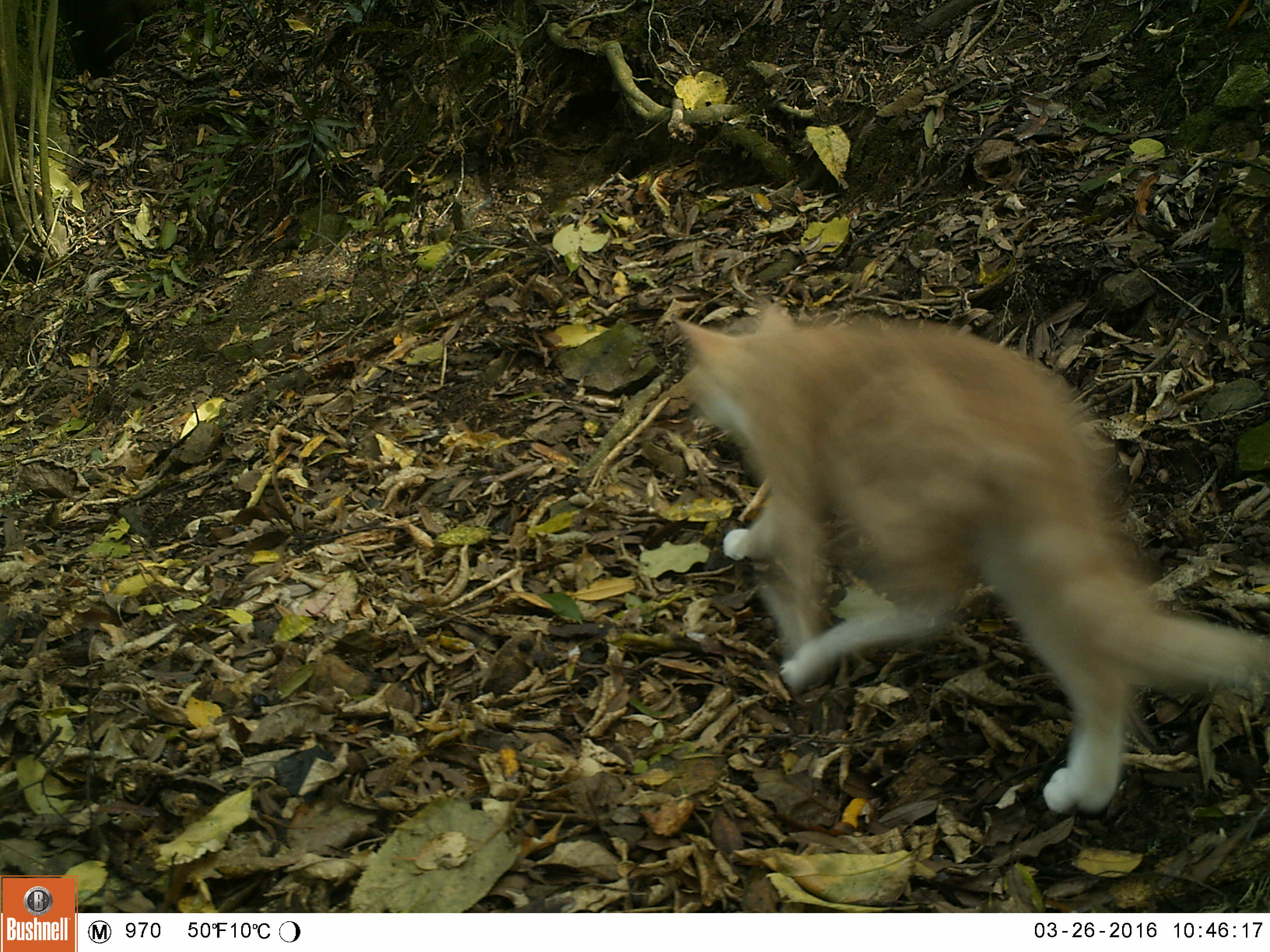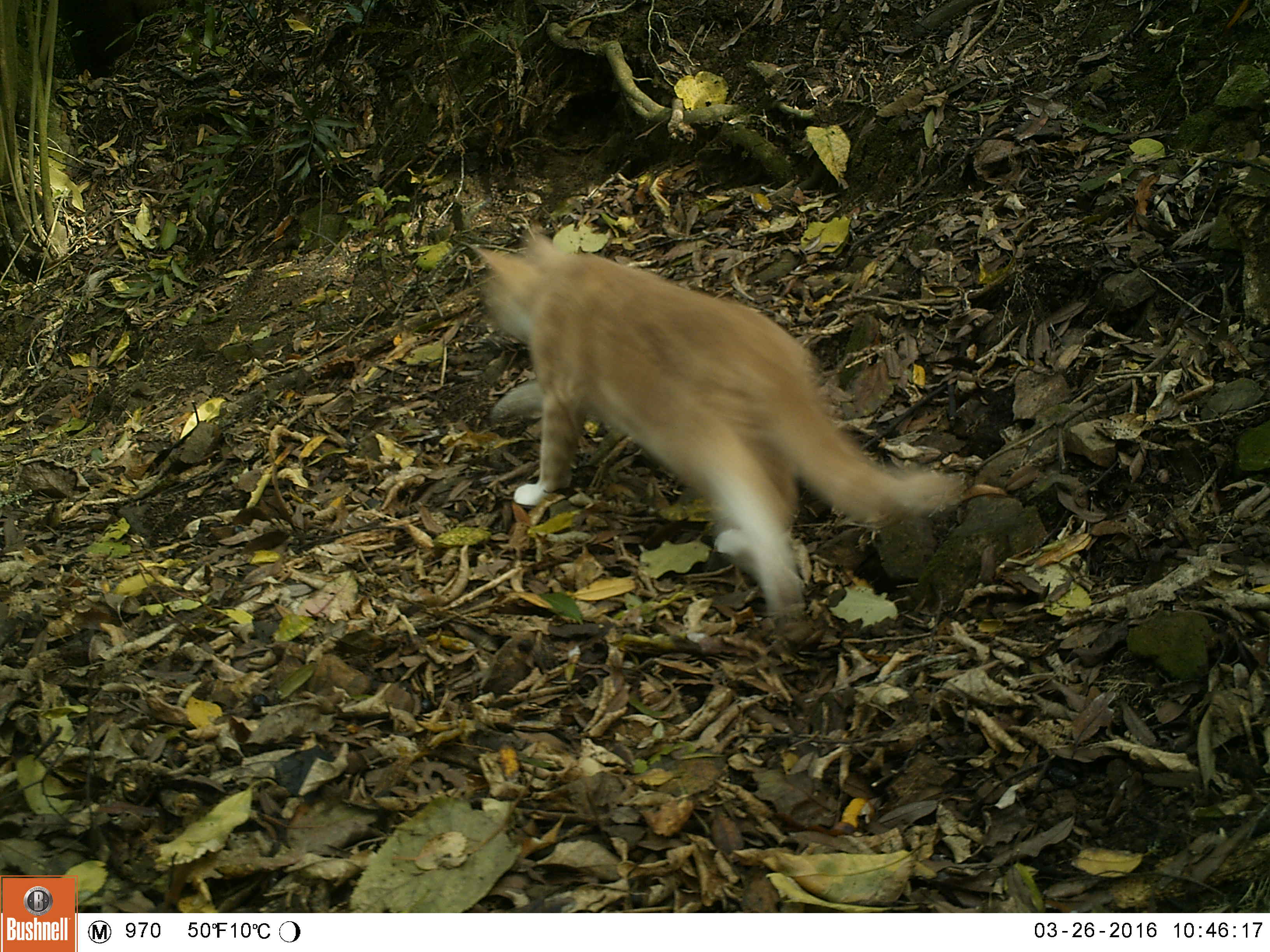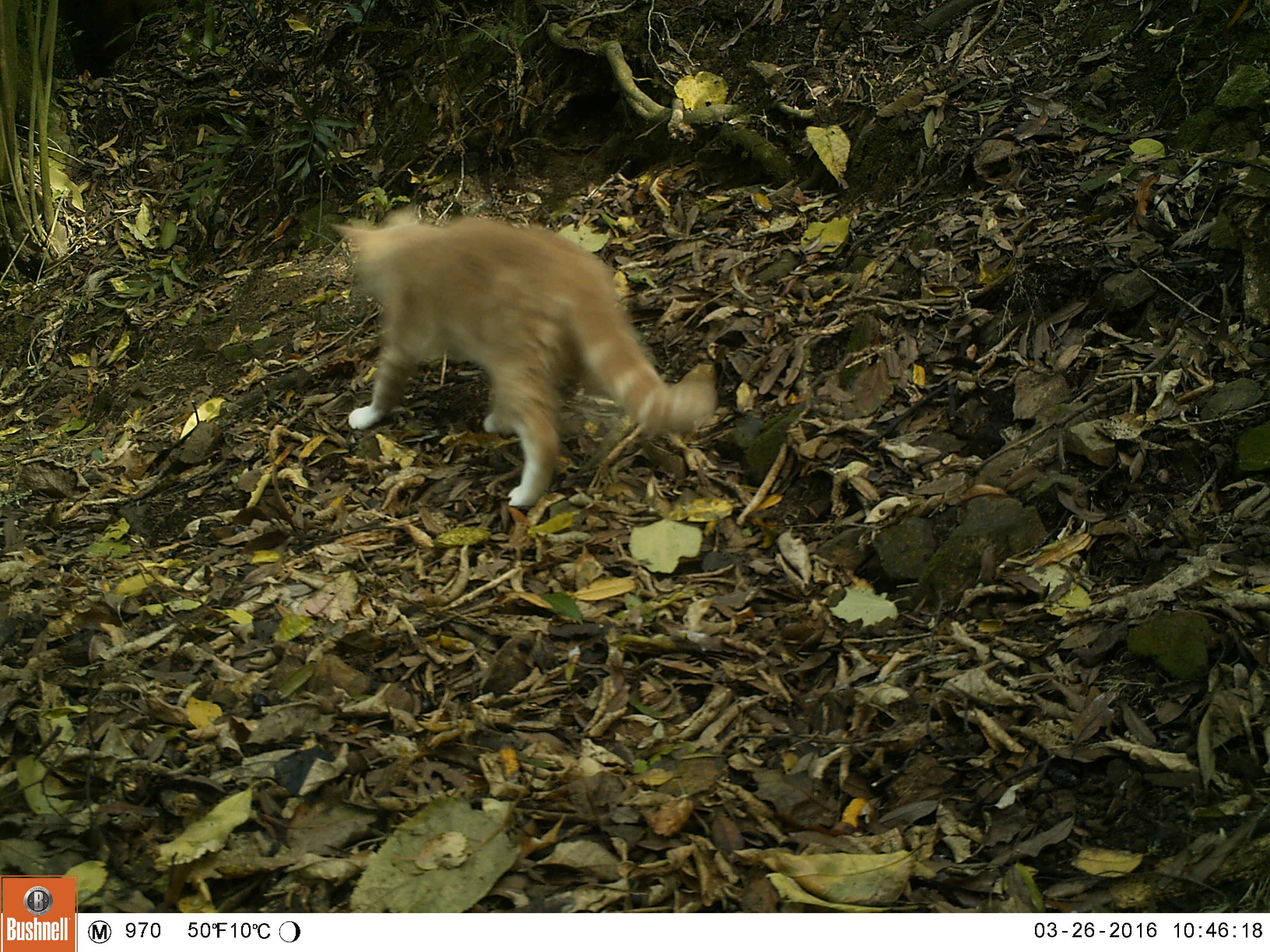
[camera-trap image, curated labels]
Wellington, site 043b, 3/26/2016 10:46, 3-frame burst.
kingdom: Animalia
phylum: Chordata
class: Mammalia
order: Carnivora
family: Felidae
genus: Felis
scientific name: Felis catus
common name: cat